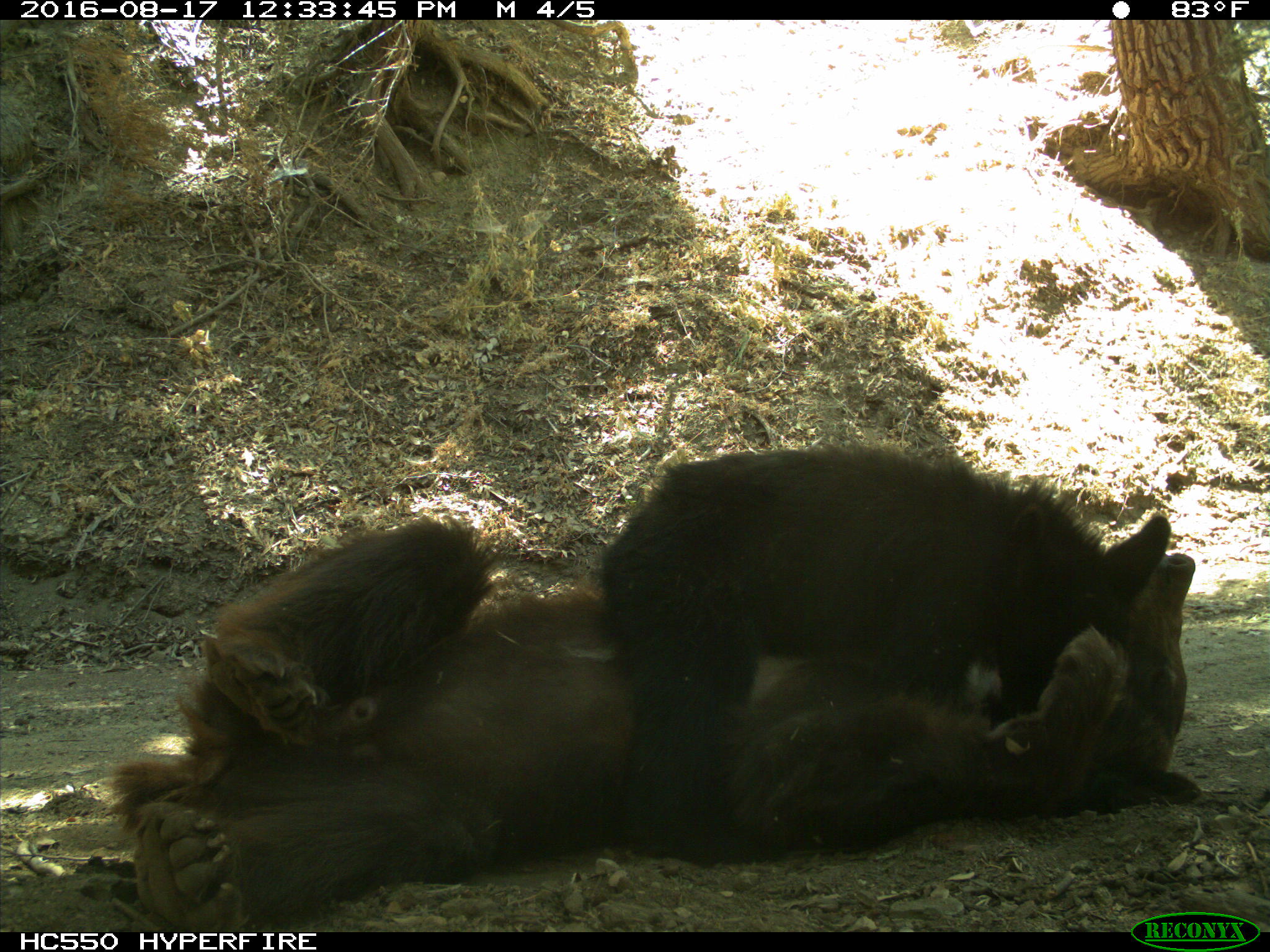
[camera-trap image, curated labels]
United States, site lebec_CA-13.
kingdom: Animalia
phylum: Chordata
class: Mammalia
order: Carnivora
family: Ursidae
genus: Ursus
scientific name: Ursus americanus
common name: american black bear